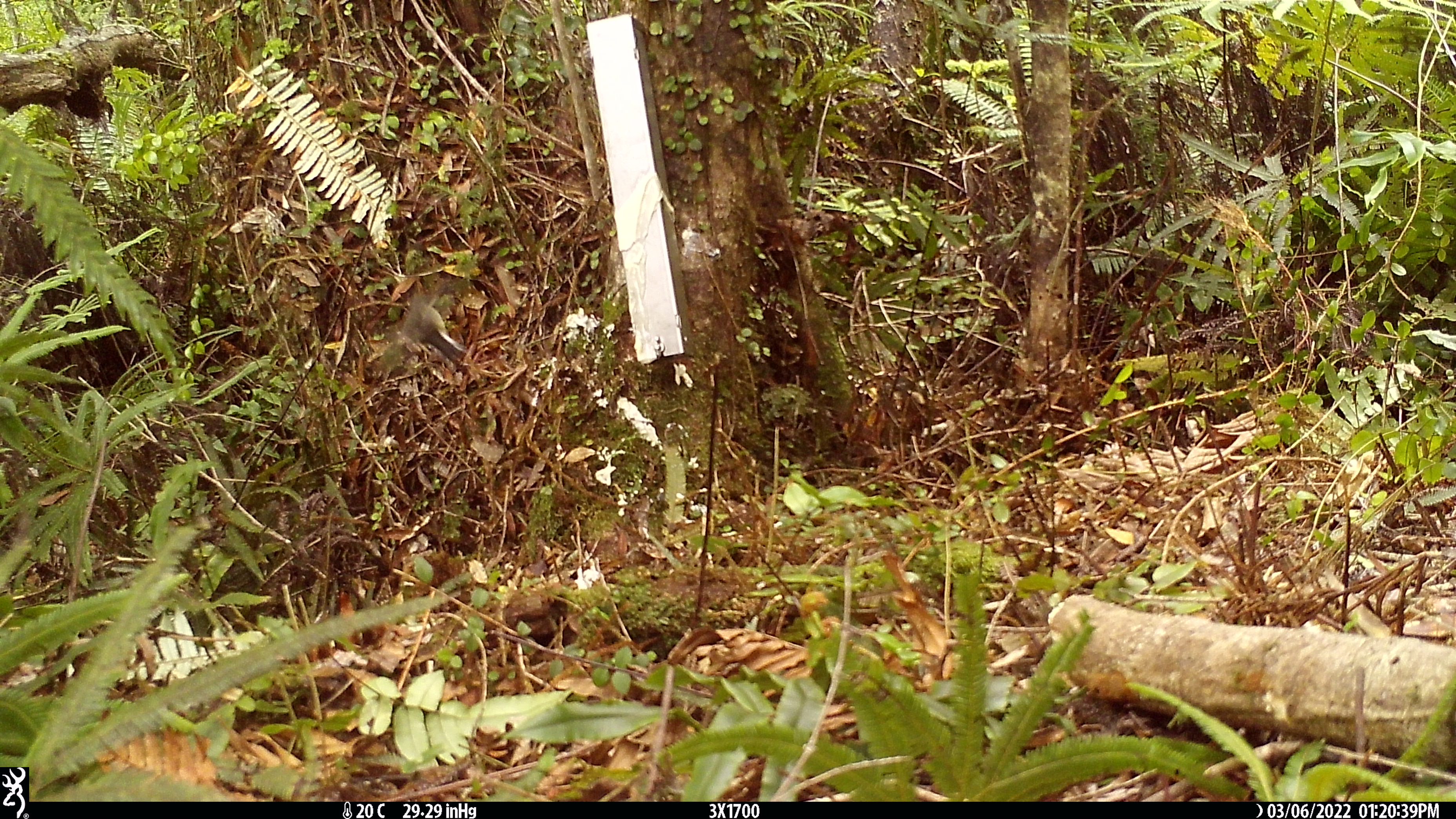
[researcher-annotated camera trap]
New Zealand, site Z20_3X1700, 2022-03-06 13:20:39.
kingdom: Animalia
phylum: Chordata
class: Aves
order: Passeriformes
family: Petroicidae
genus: Petroica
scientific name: Petroica macrocephala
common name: tomtit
Tomtit (Petroica macrocephala).